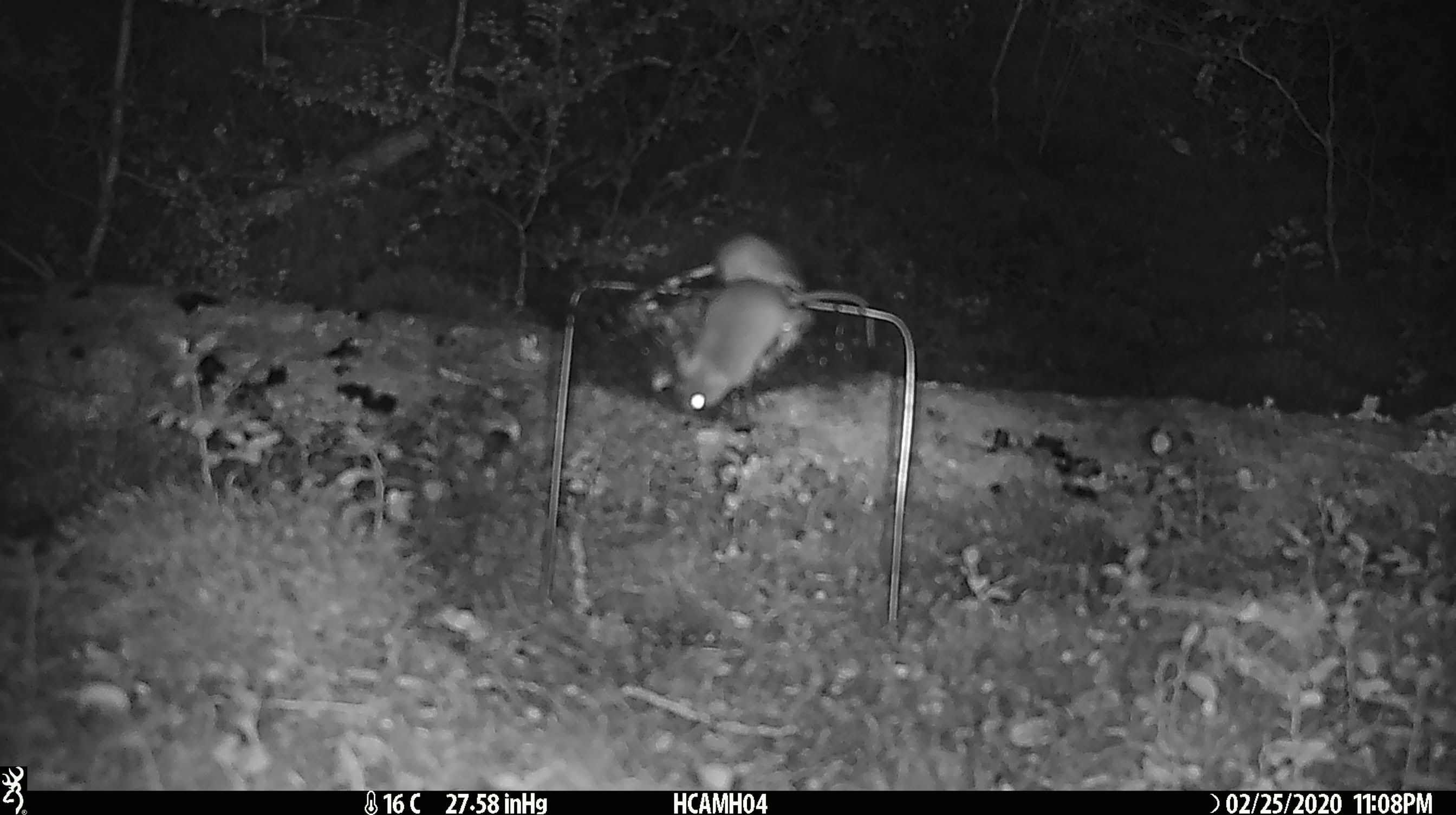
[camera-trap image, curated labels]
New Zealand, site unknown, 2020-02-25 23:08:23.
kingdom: Animalia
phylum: Chordata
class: Mammalia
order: Rodentia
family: Muridae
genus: Mus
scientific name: Mus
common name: mouse